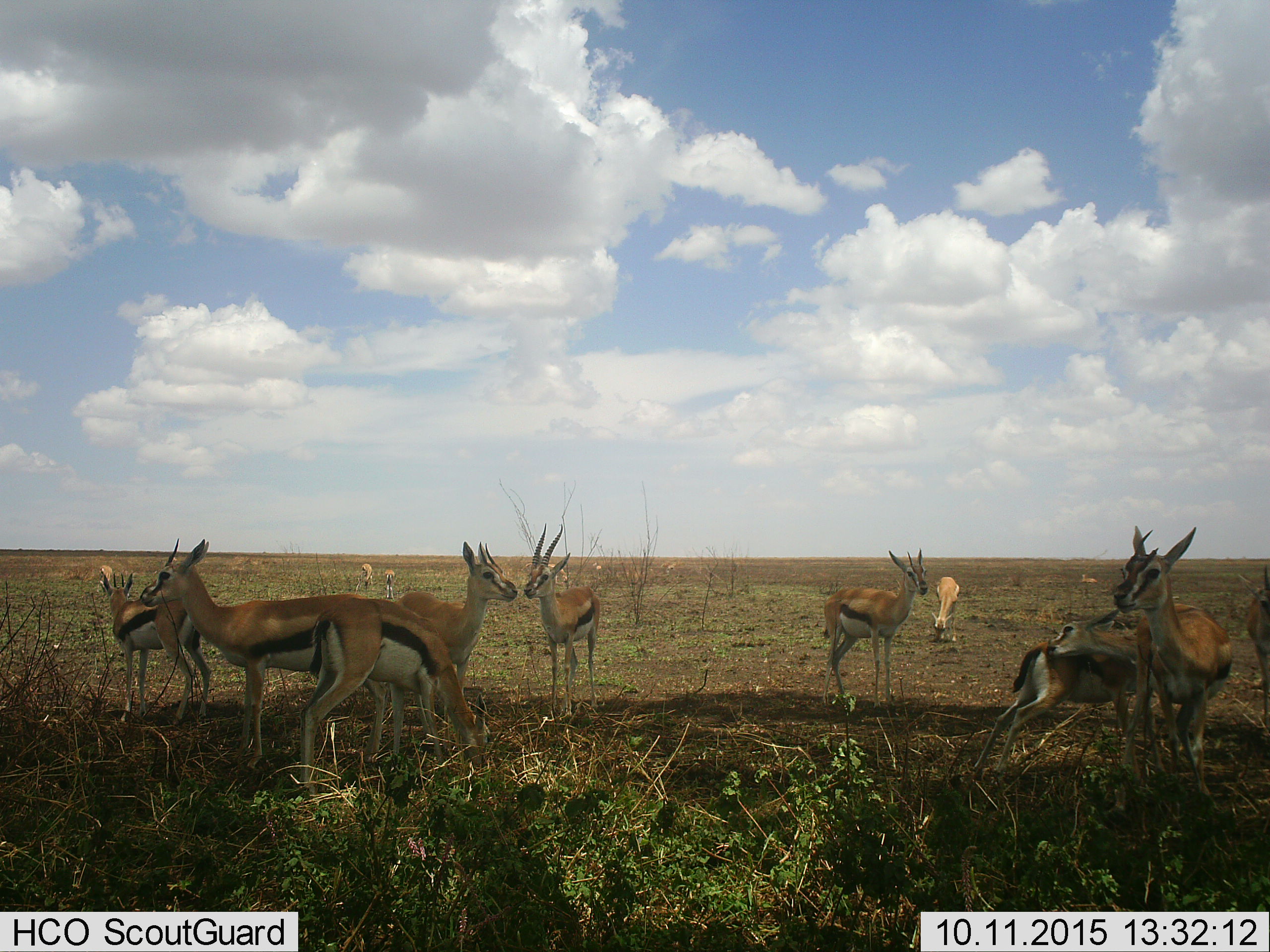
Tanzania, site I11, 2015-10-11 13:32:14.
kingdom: Animalia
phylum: Chordata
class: Mammalia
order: Artiodactyla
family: Bovidae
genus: Eudorcas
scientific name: Eudorcas thomsonii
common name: thomson's gazelle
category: gazellethomsons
Gazellethomsons (thomson's gazelle) (Eudorcas thomsonii), count 11-50. Behavior (volunteer vote fractions): standing 100%, resting 20%, moving 30%, interacting 10%. Young present (vote fraction): 30%. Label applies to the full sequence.